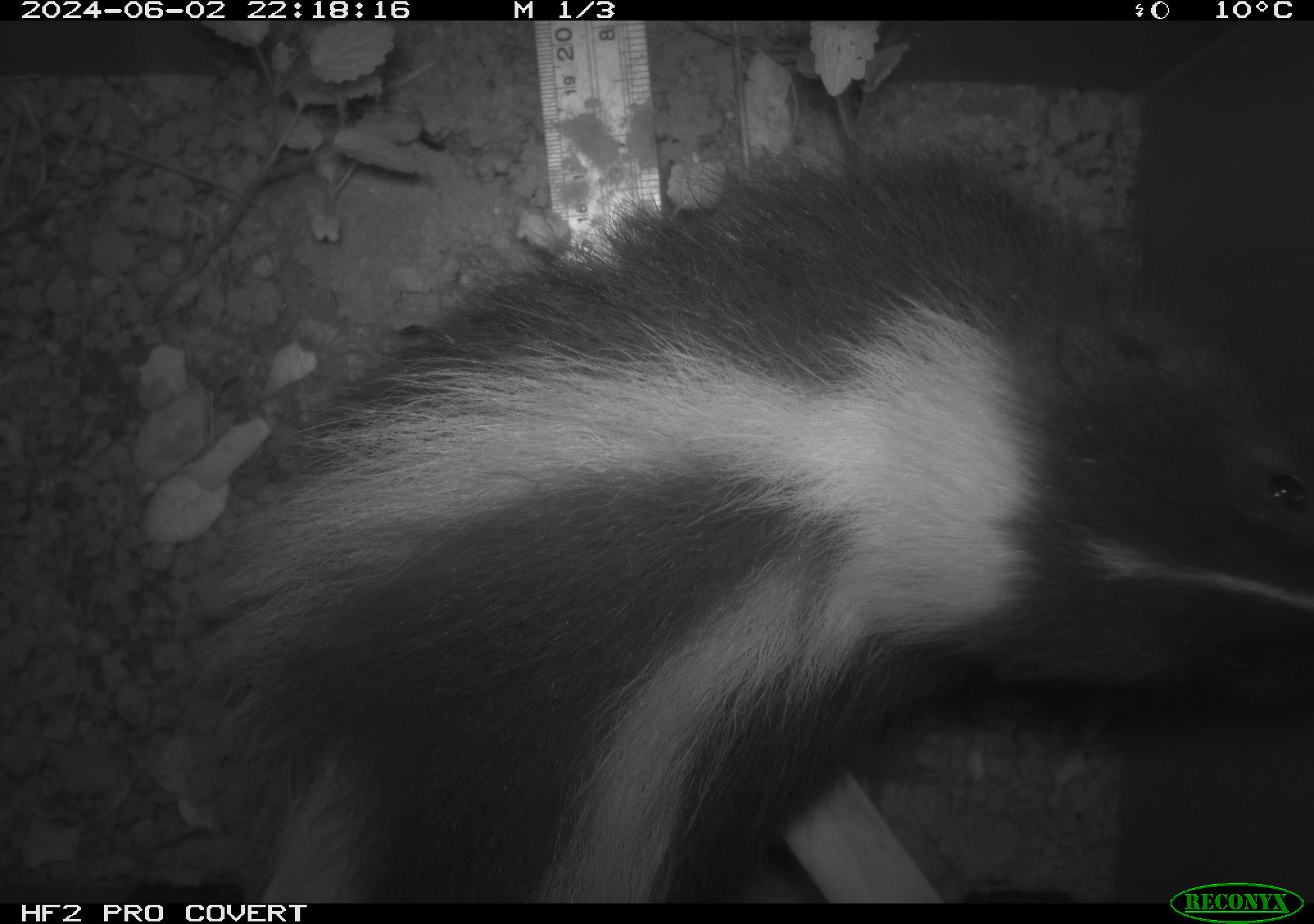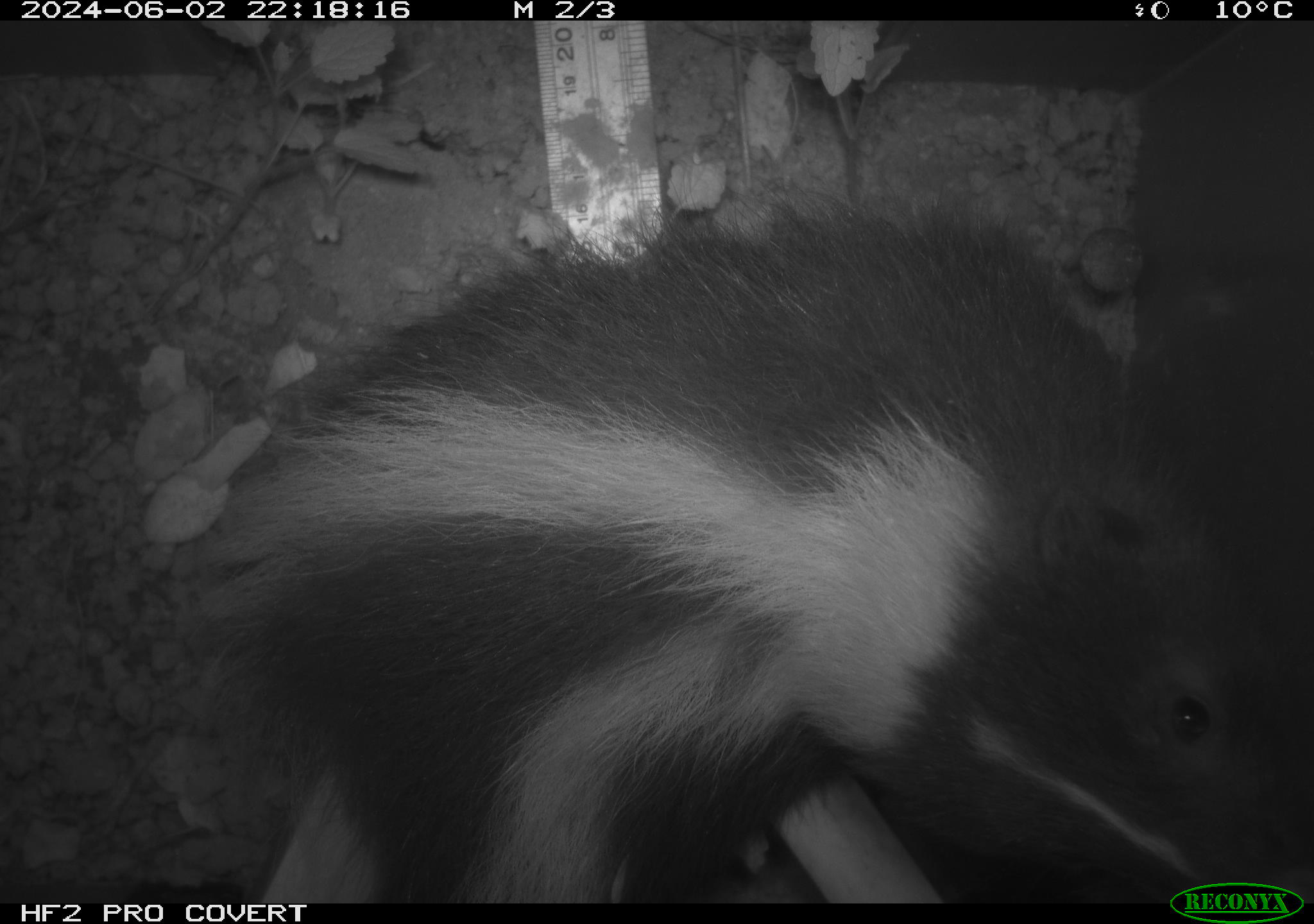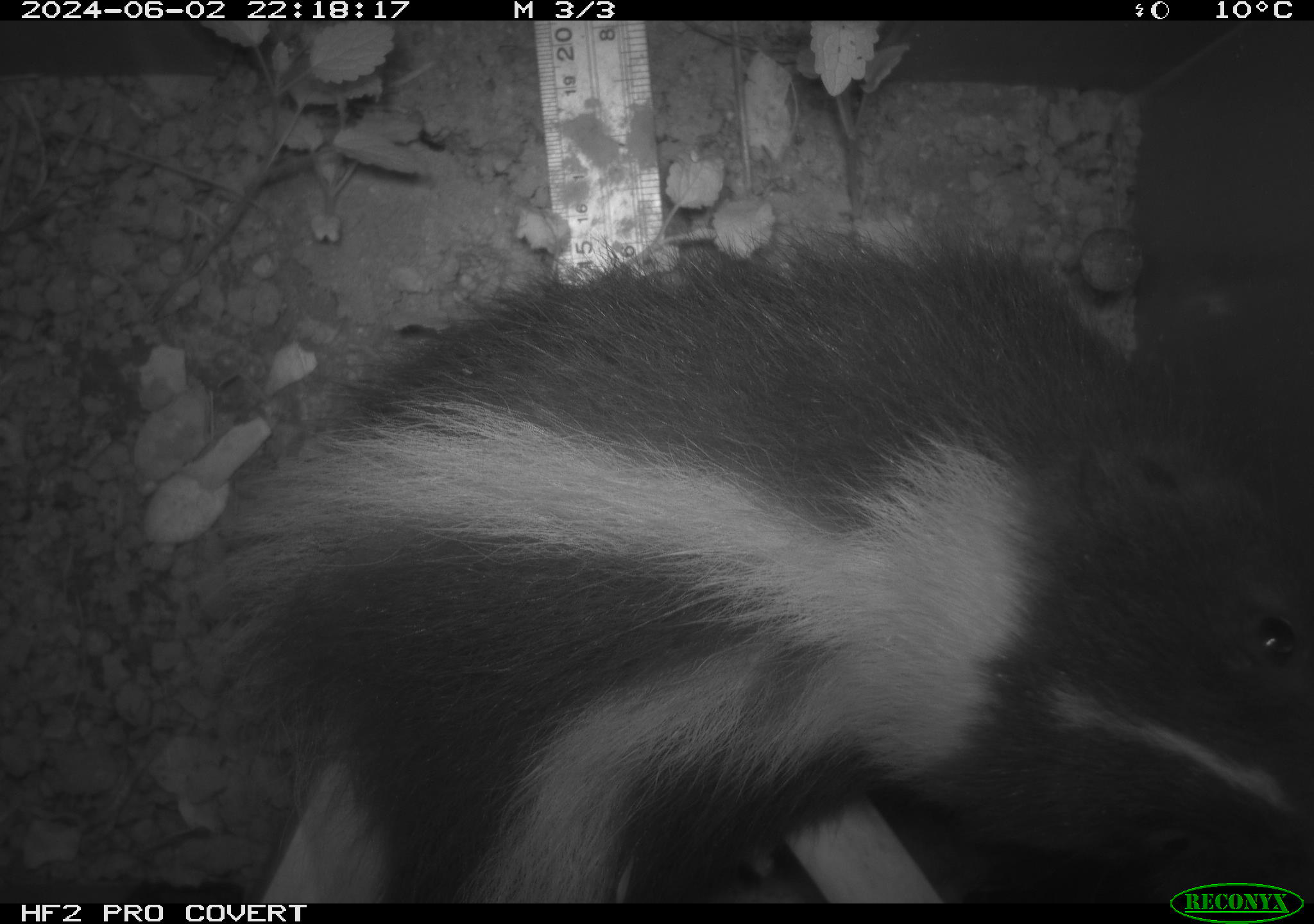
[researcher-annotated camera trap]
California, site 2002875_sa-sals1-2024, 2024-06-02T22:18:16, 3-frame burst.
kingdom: Animalia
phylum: Chordata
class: Mammalia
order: Carnivora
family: Mephitidae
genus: Mephitis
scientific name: Mephitis mephitis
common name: striped skunk